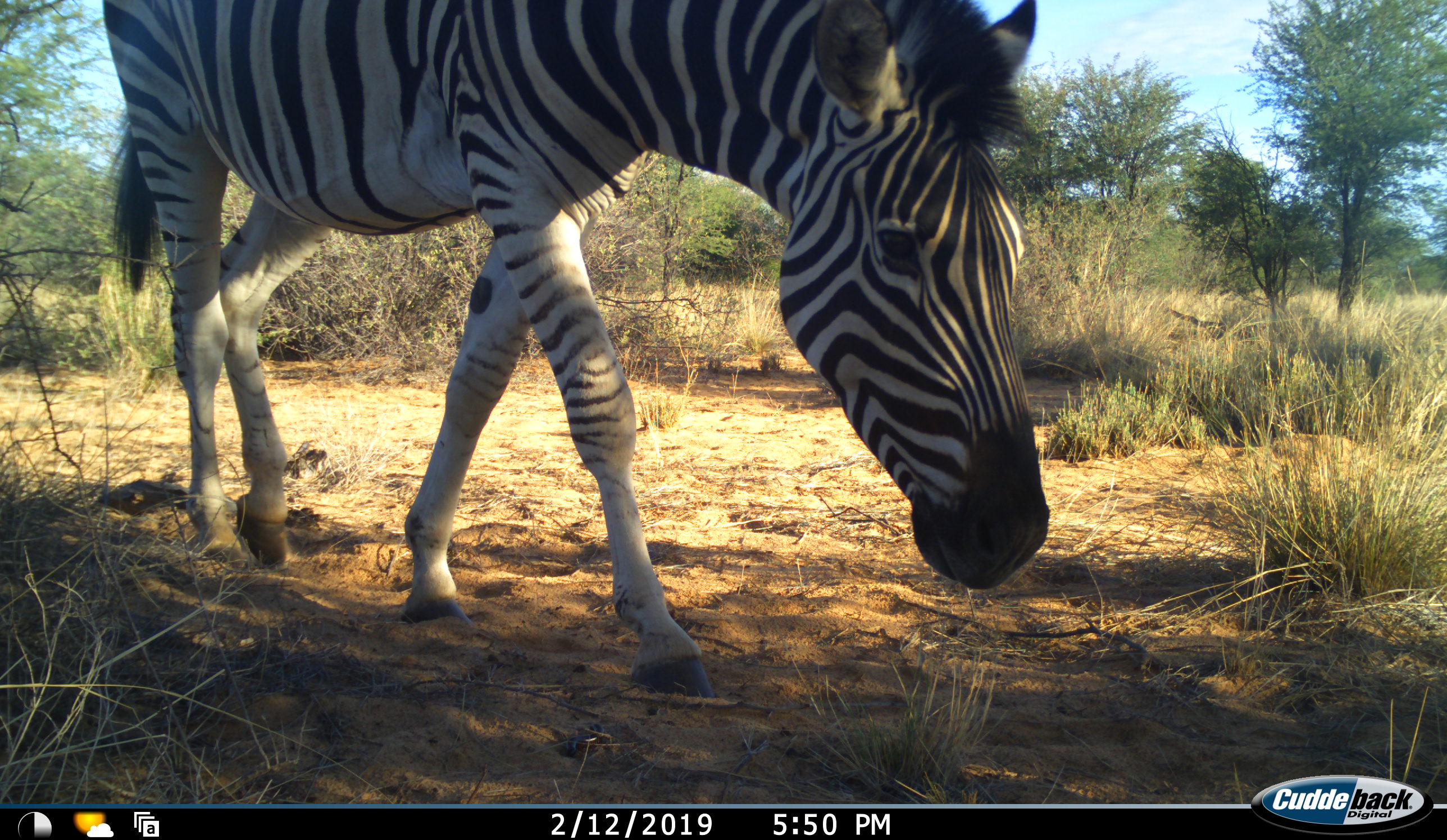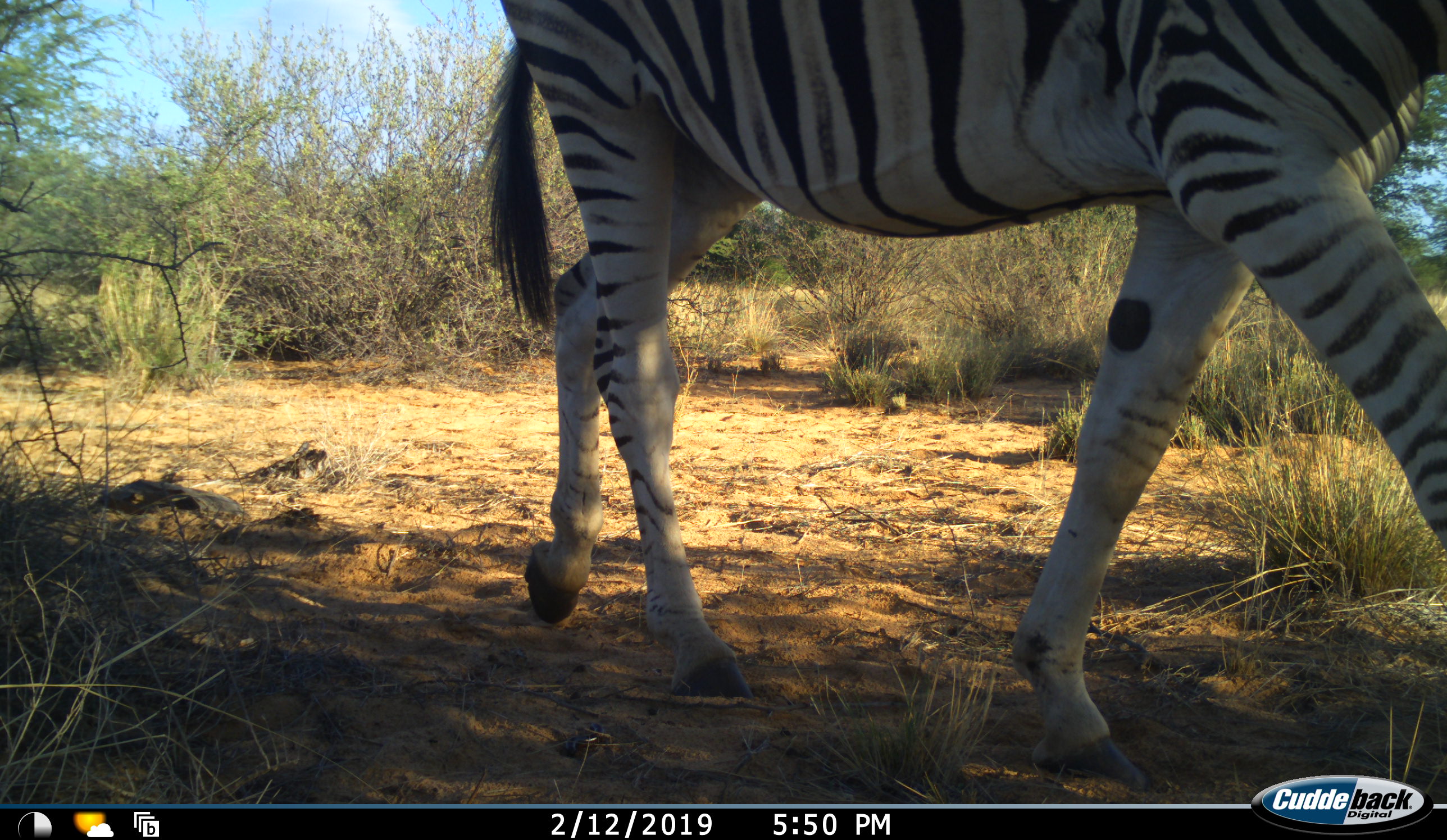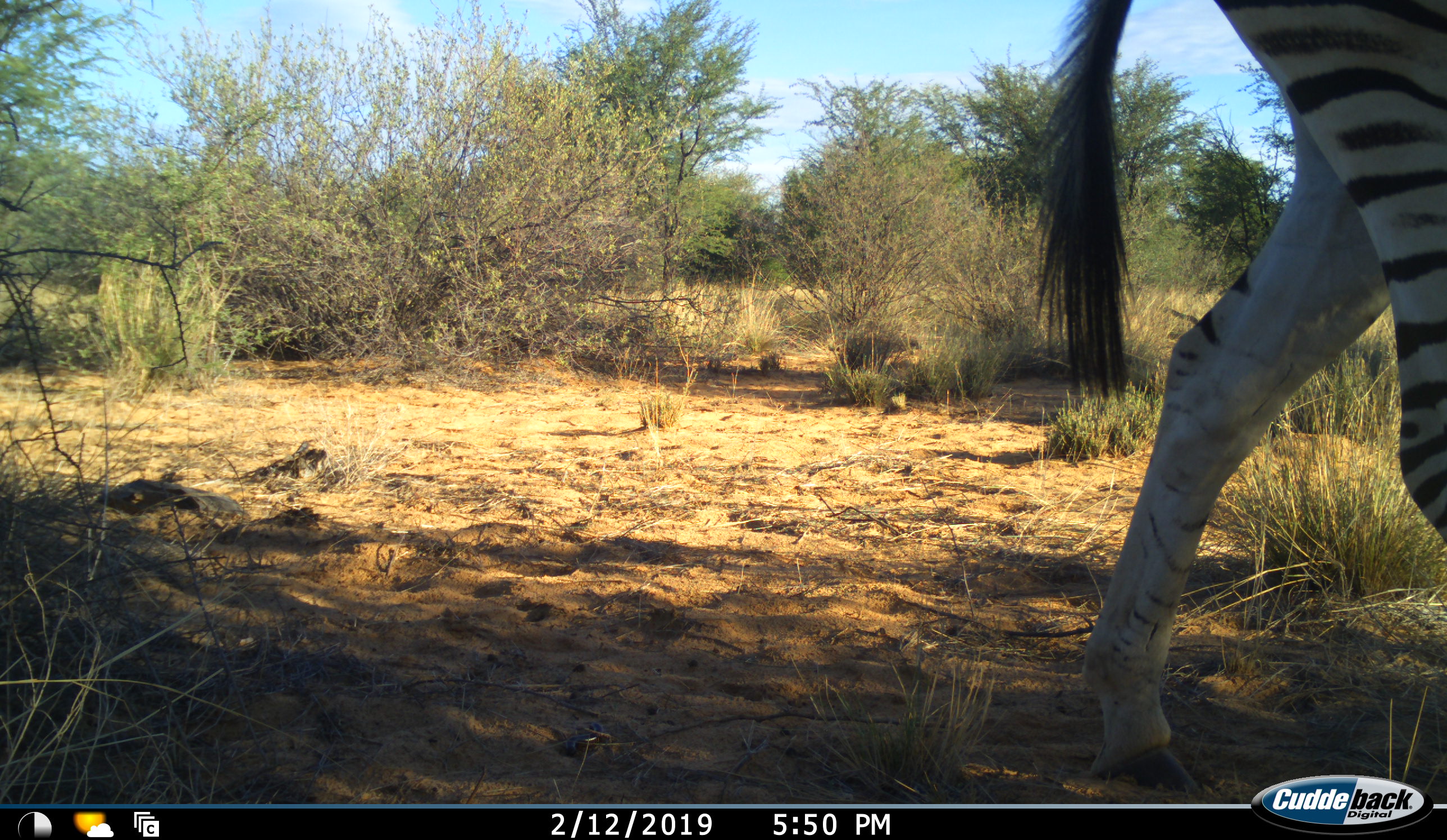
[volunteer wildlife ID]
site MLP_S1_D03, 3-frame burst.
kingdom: Animalia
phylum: Chordata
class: Mammalia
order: Perissodactyla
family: Equidae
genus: Equus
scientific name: Equus quagga burchellii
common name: burchell's zebra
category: zebraburchells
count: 1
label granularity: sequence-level